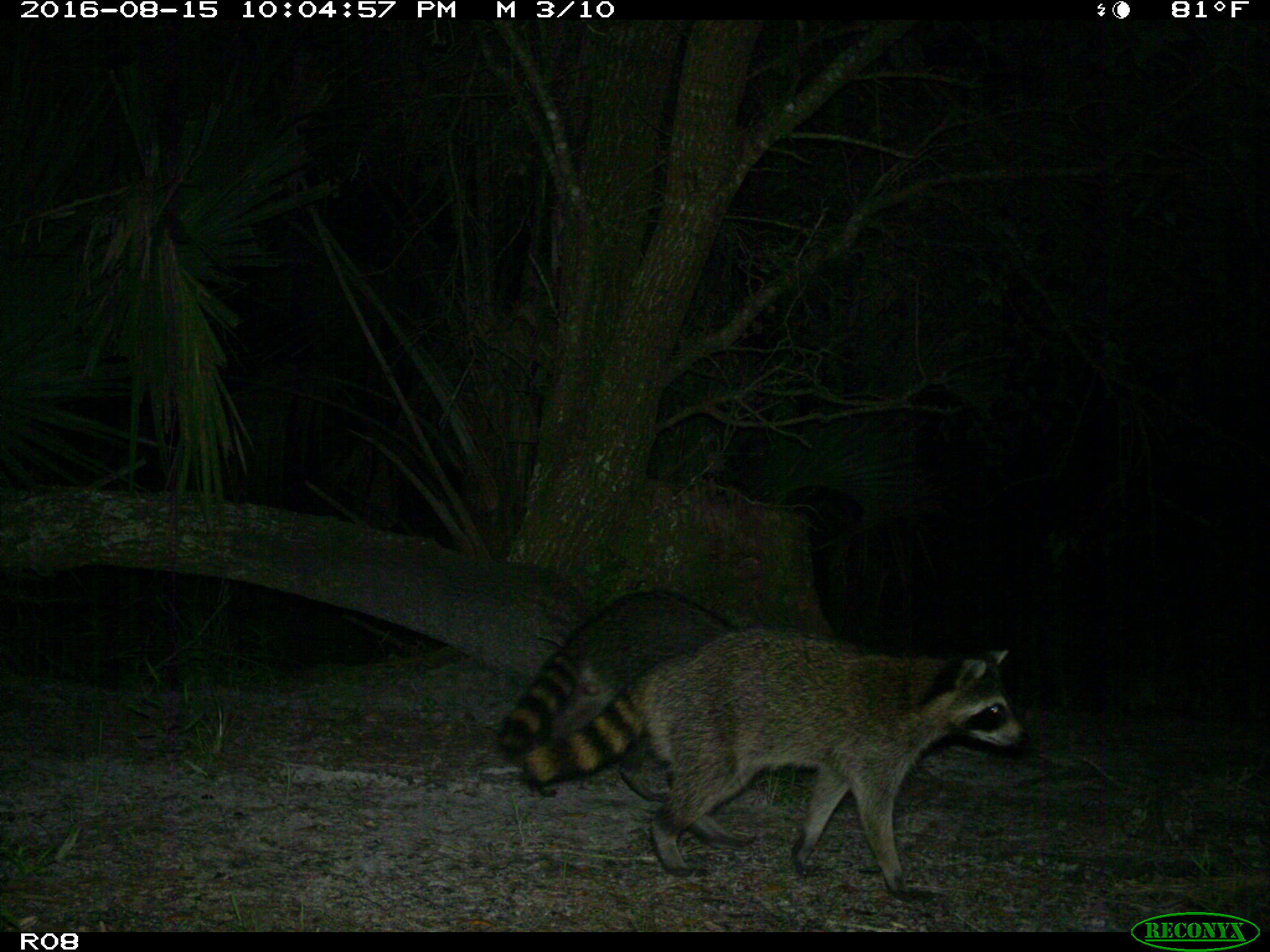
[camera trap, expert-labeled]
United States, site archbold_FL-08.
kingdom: Animalia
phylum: Chordata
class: Mammalia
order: Carnivora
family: Procyonidae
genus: Procyon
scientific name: Procyon lotor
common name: common raccoon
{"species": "Procyon lotor (common raccoon)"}